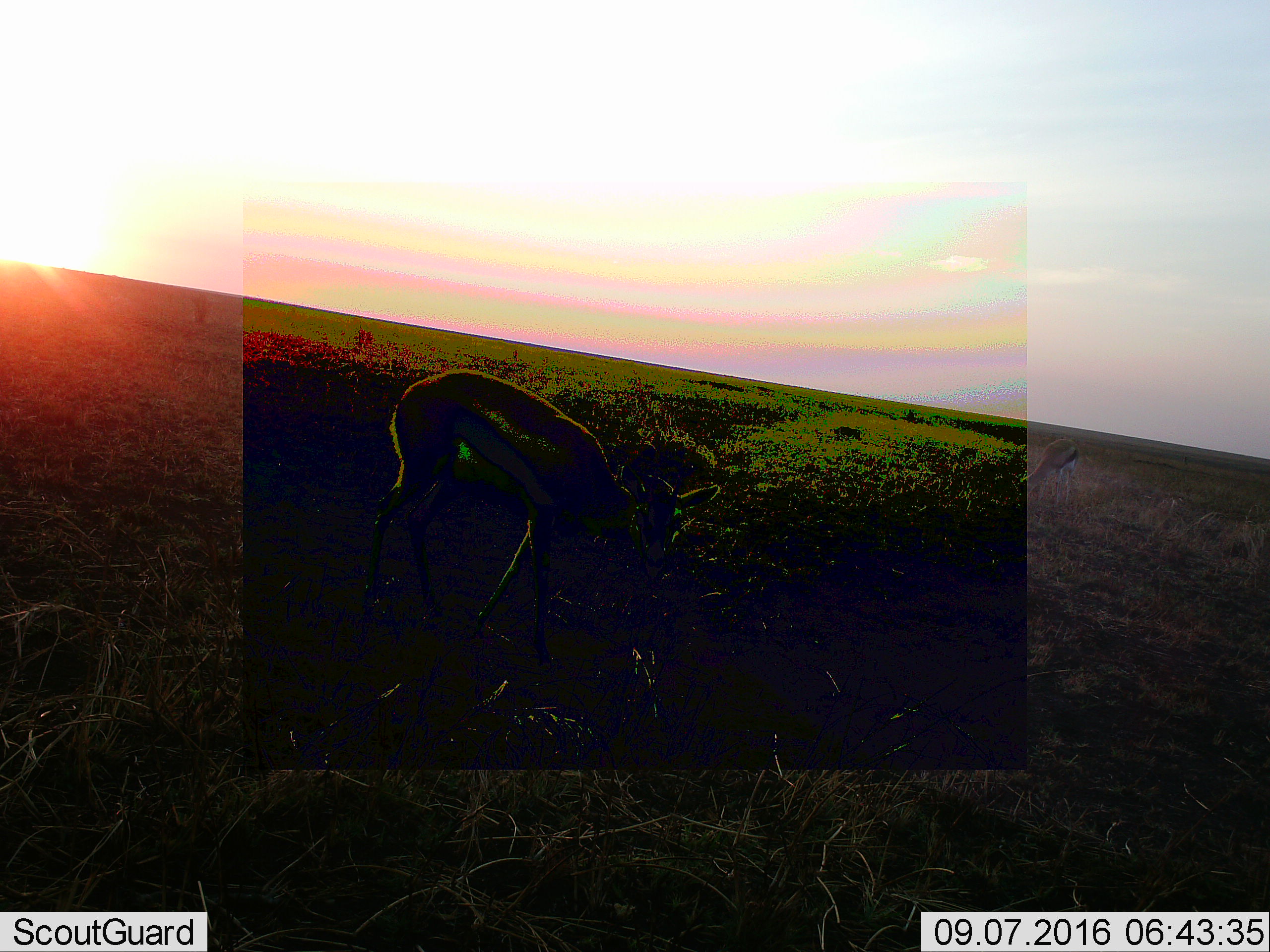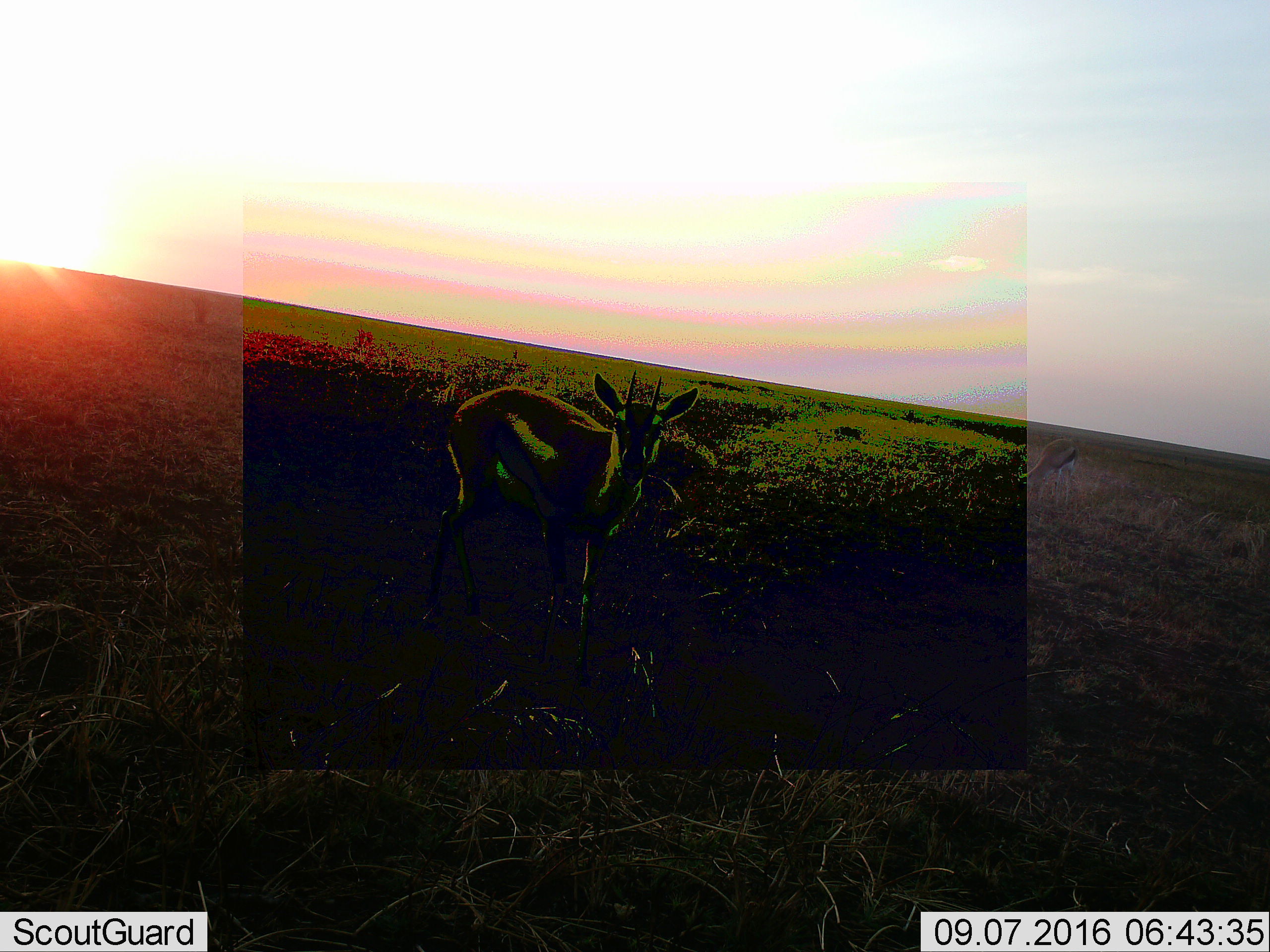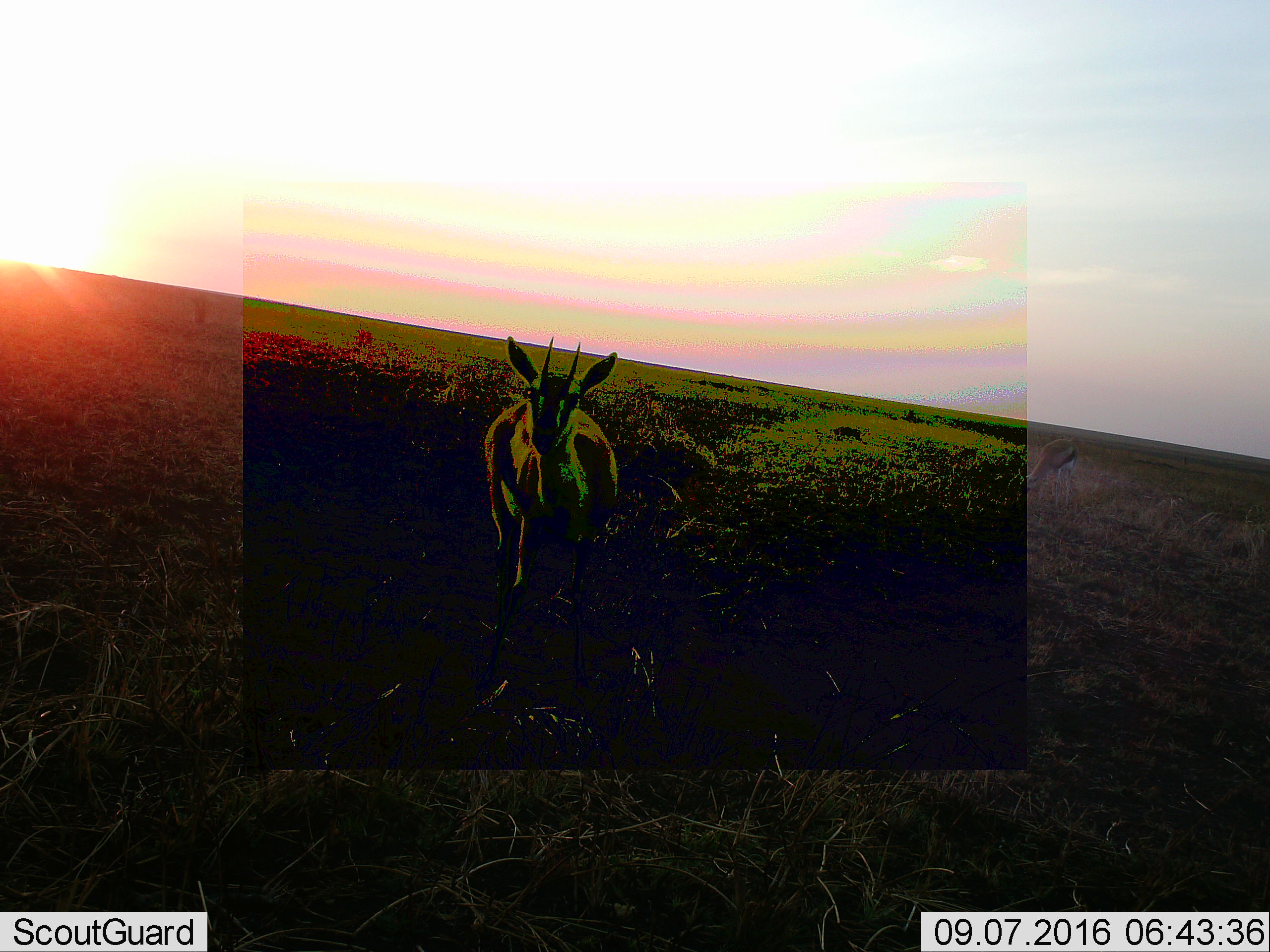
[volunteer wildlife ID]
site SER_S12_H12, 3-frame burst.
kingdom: Animalia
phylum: Chordata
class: Mammalia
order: Artiodactyla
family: Bovidae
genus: Eudorcas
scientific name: Eudorcas thomsonii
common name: thomson's gazelle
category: gazellethomsons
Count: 2.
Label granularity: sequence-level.